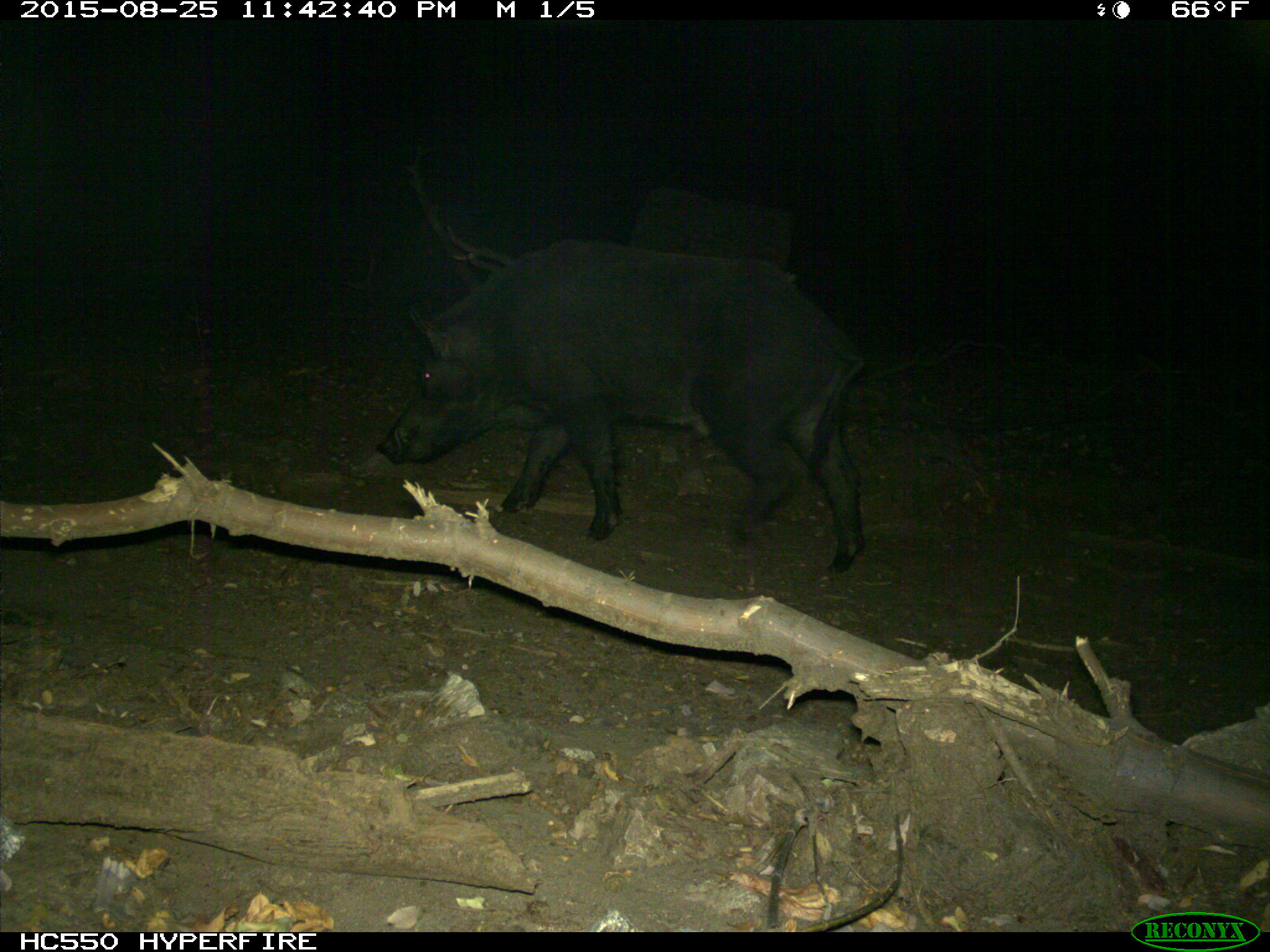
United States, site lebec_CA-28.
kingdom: Animalia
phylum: Chordata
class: Mammalia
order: Artiodactyla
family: Suidae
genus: Sus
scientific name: Sus scrofa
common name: wild boar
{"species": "Sus scrofa (wild boar)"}